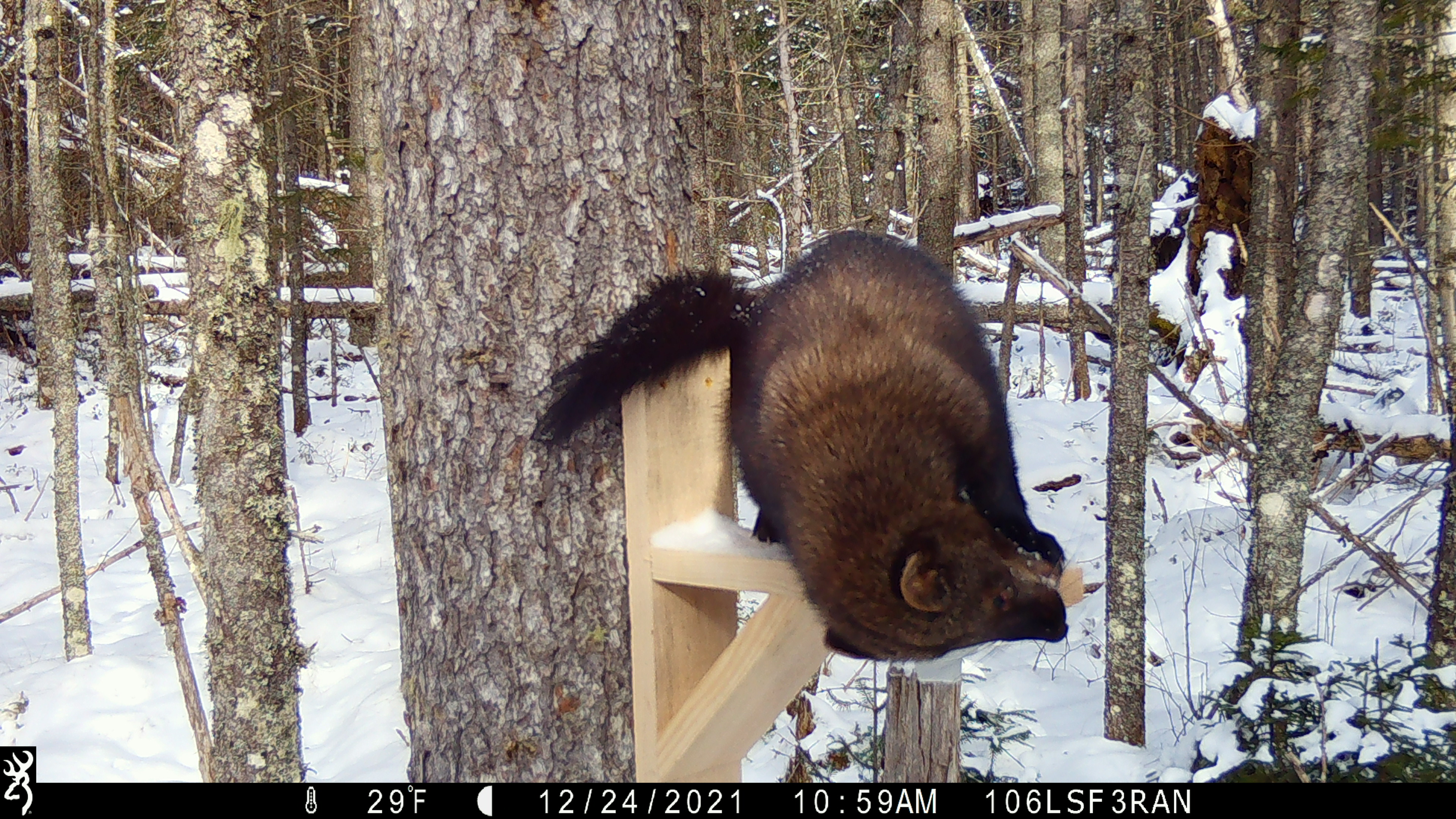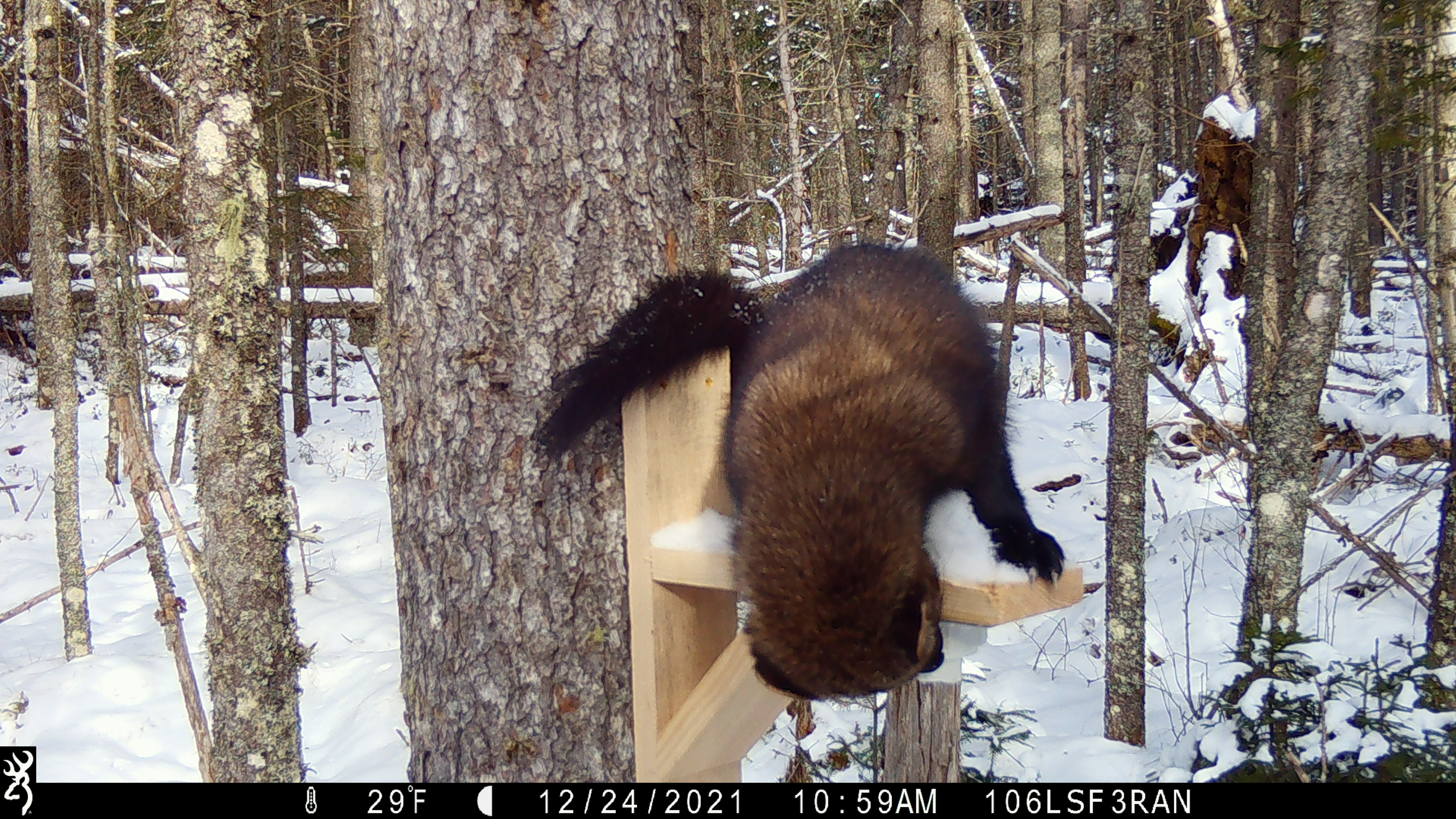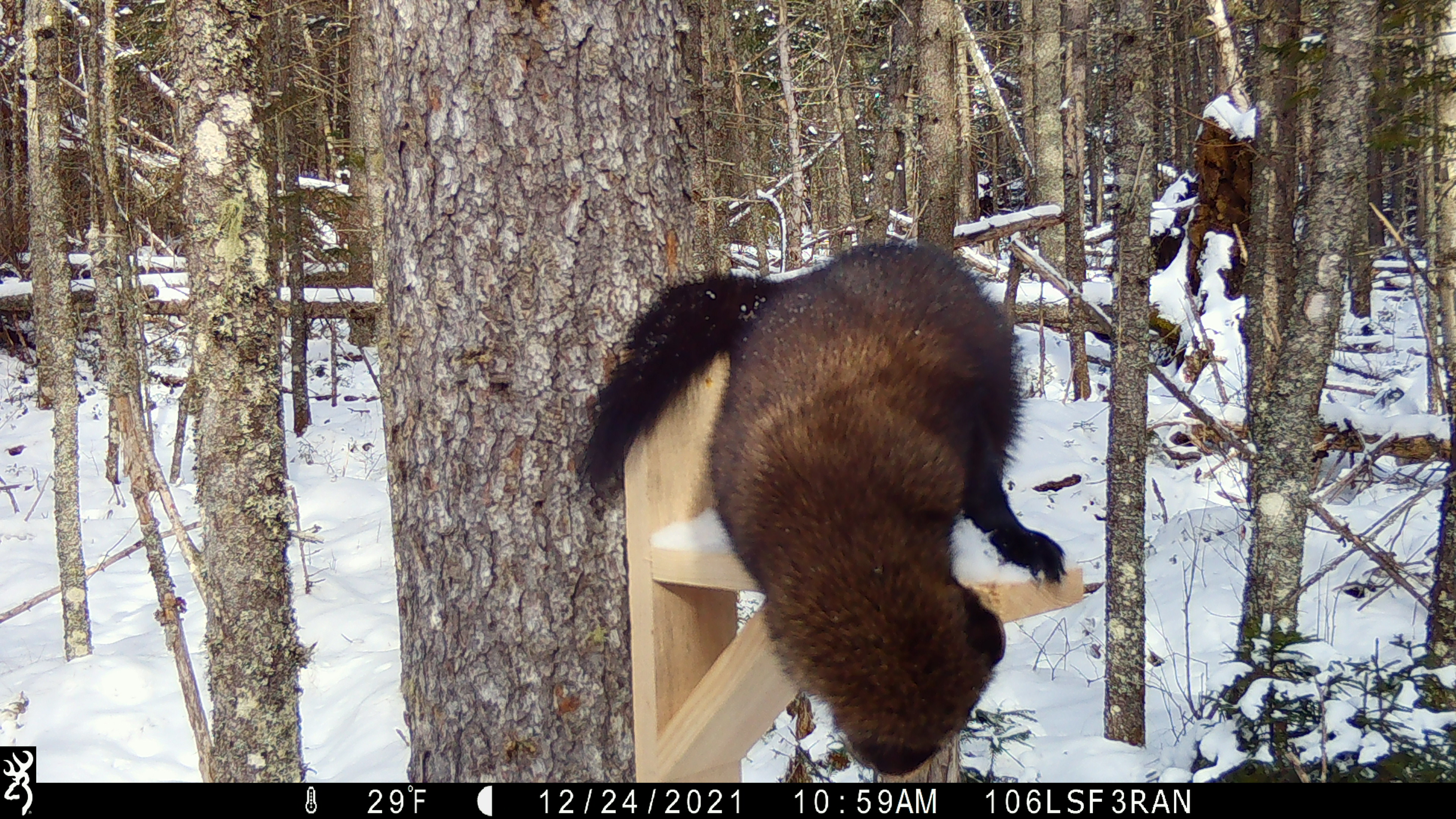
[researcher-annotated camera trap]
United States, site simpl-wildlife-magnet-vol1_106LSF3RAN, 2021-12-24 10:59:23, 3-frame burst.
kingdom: Animalia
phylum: Chordata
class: Mammalia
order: Carnivora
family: Mustelidae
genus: Pekania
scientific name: Pekania pennanti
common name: fisher